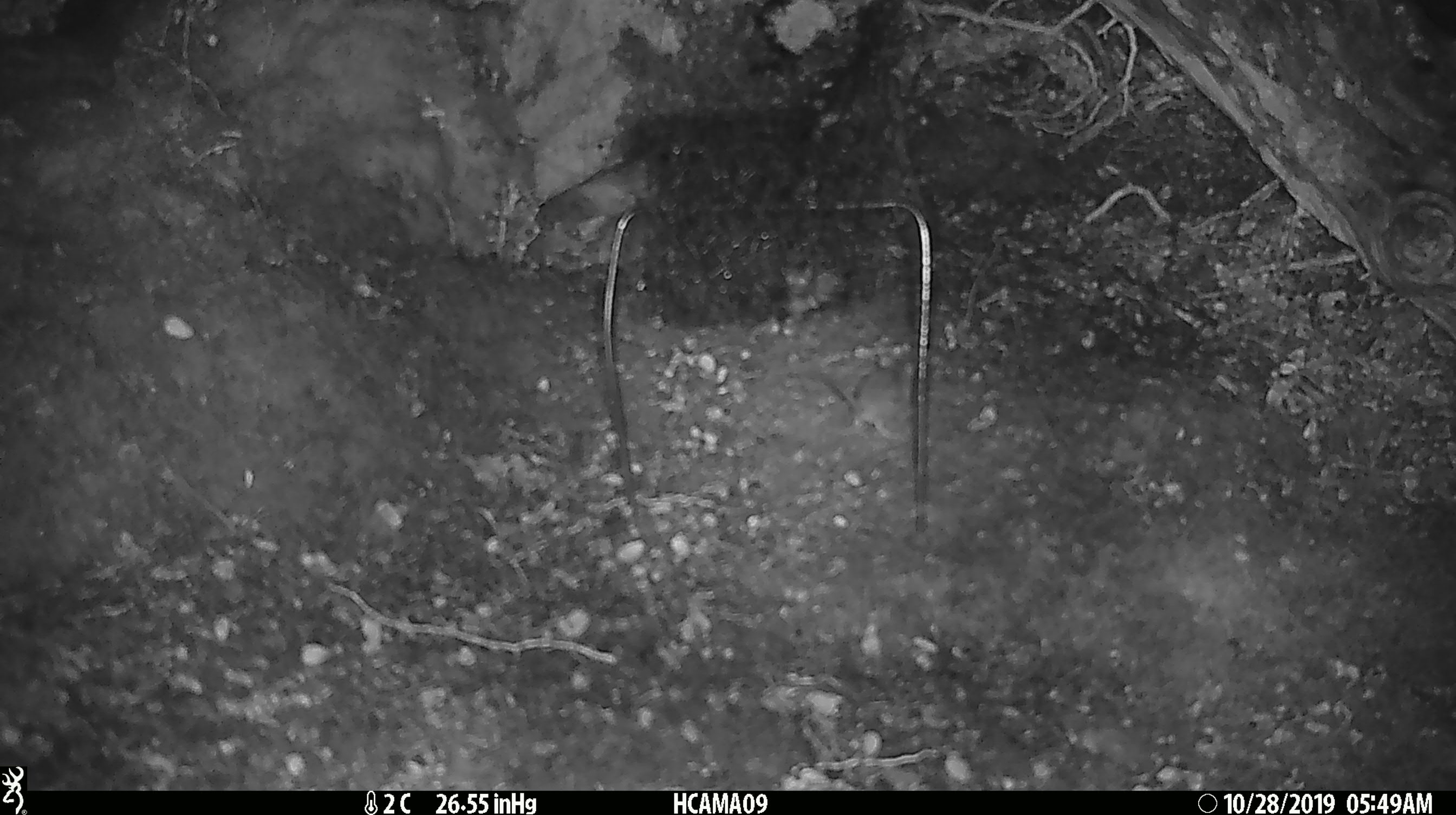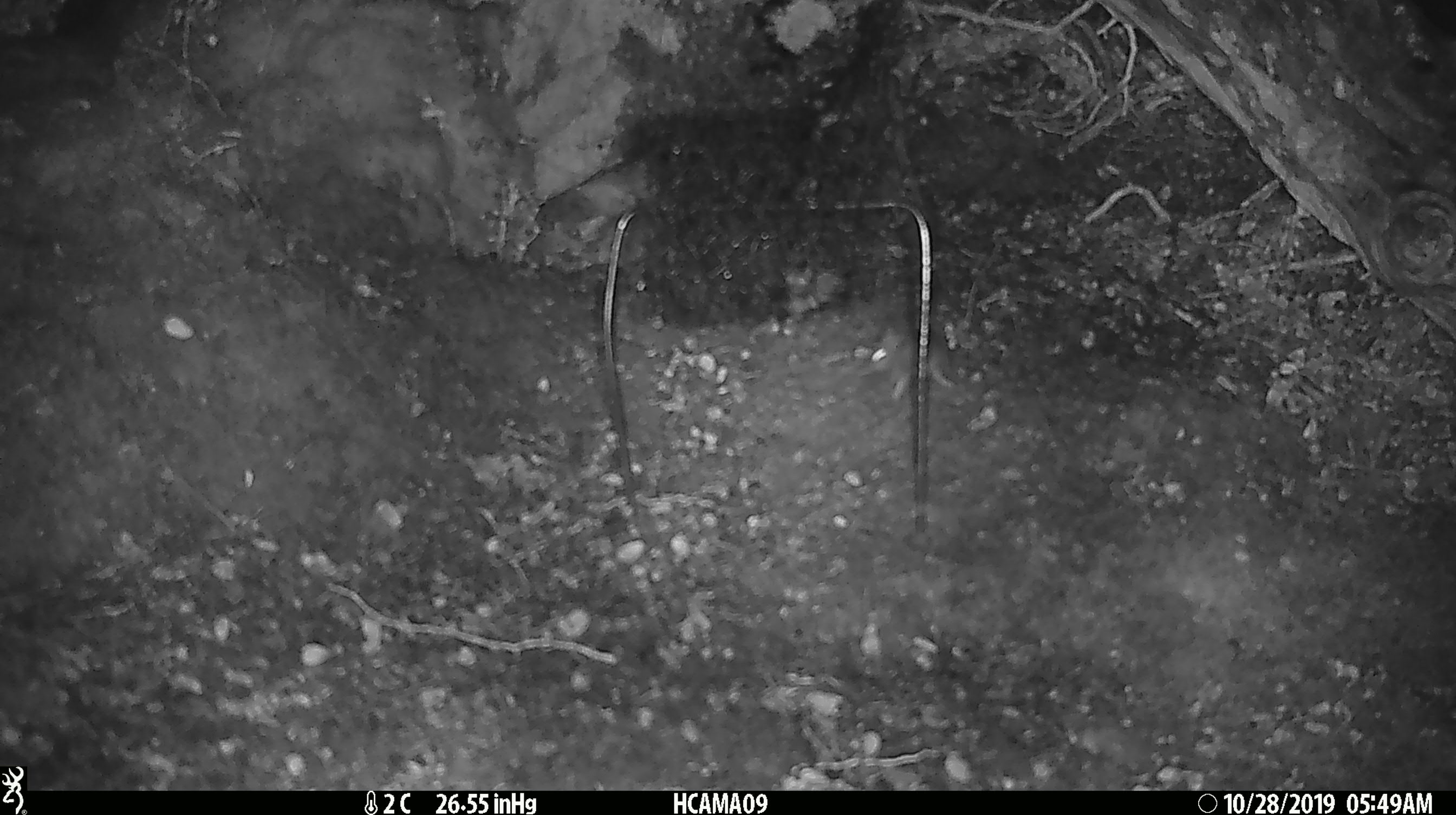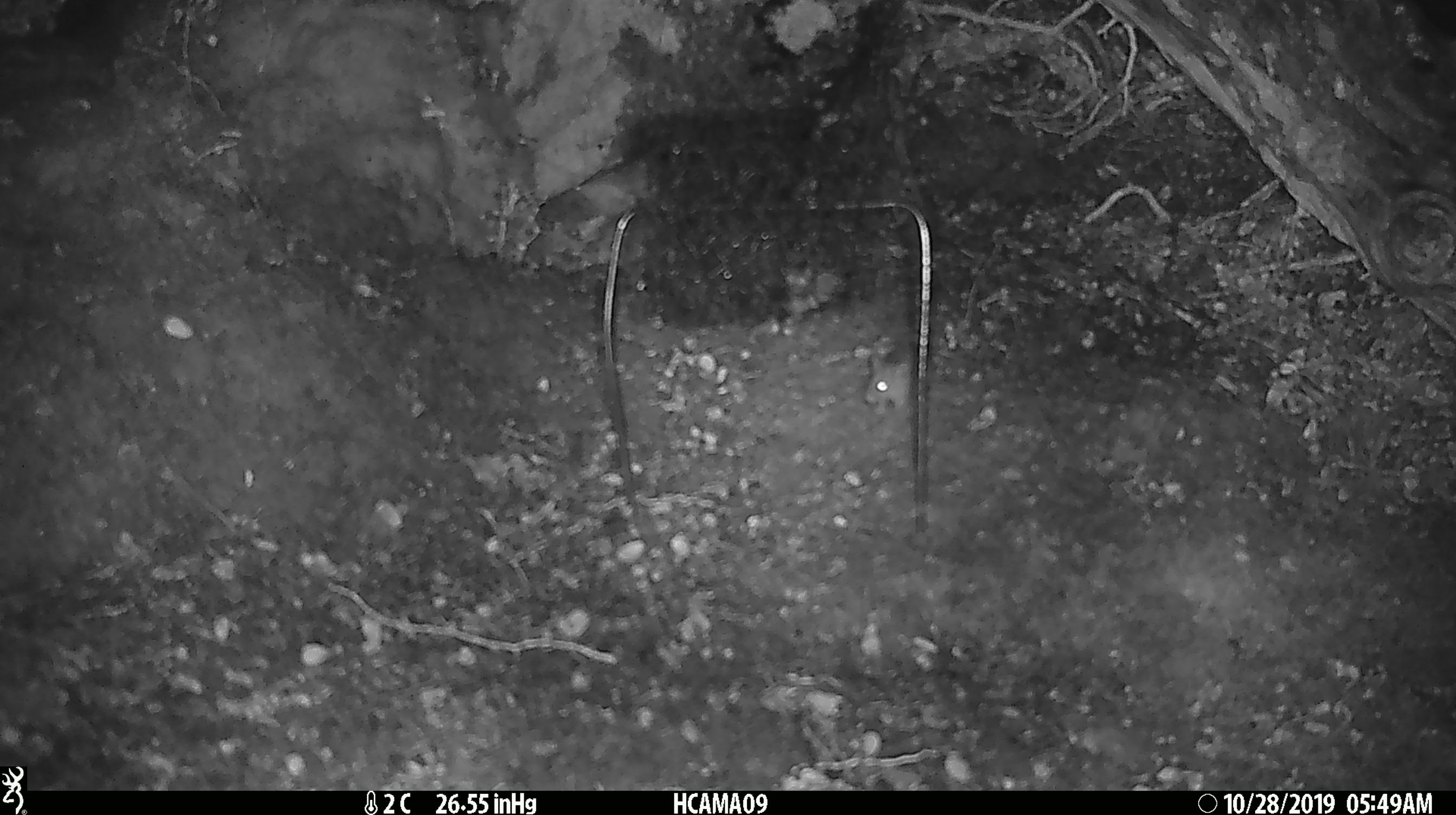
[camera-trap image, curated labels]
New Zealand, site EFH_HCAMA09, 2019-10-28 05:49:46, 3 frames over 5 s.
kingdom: Animalia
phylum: Chordata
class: Mammalia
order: Rodentia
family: Muridae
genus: Mus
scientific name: Mus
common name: mouse